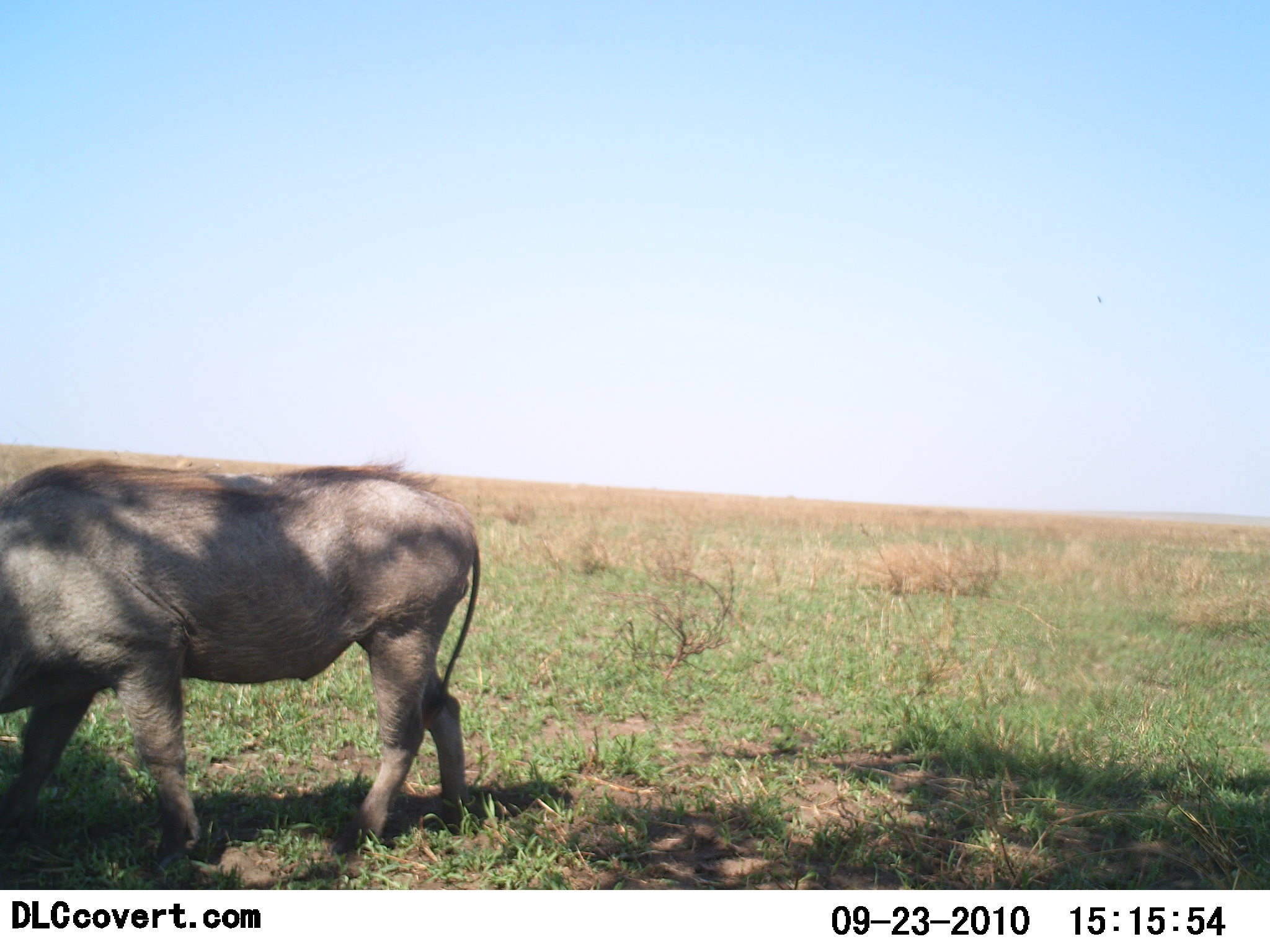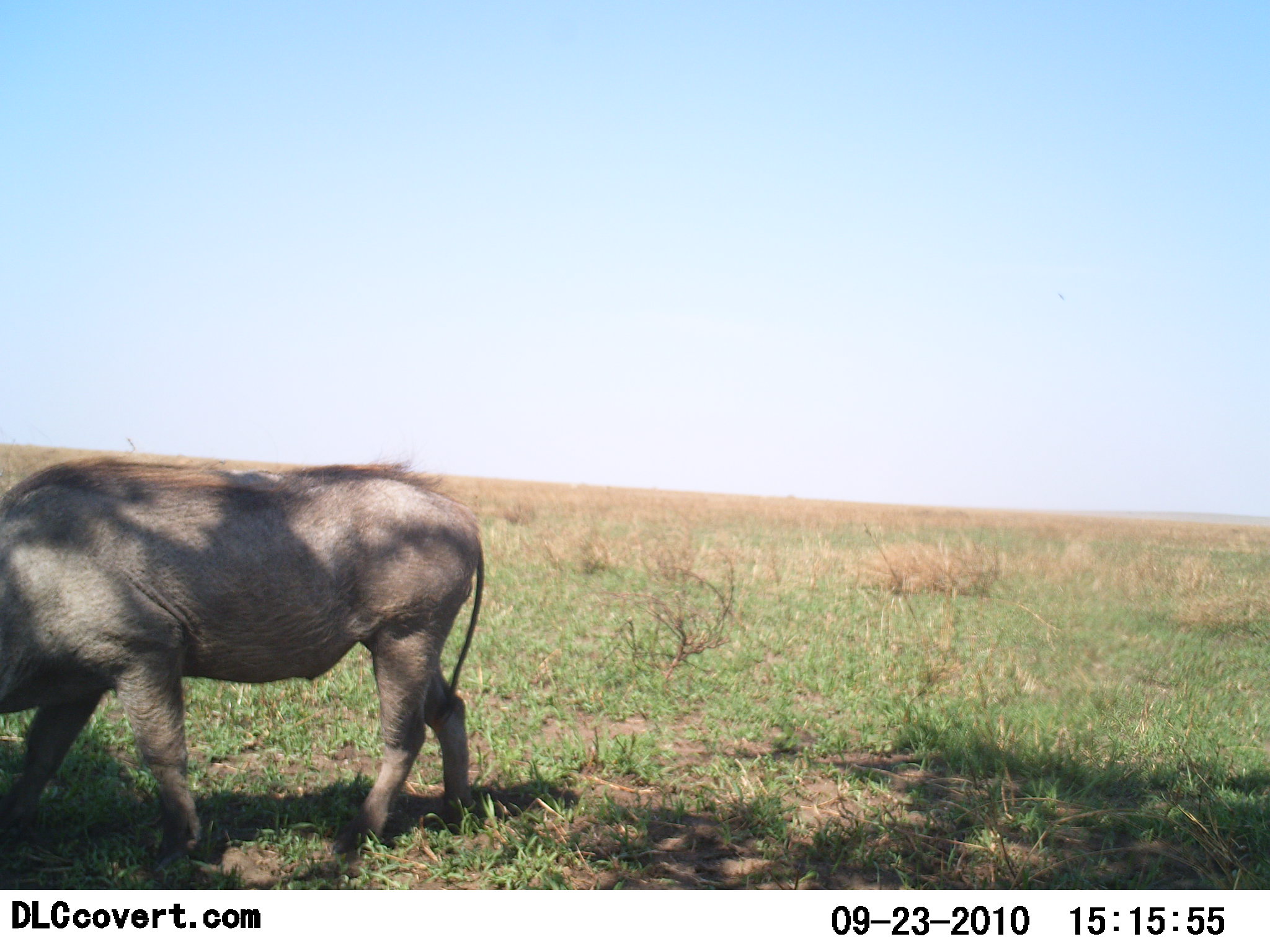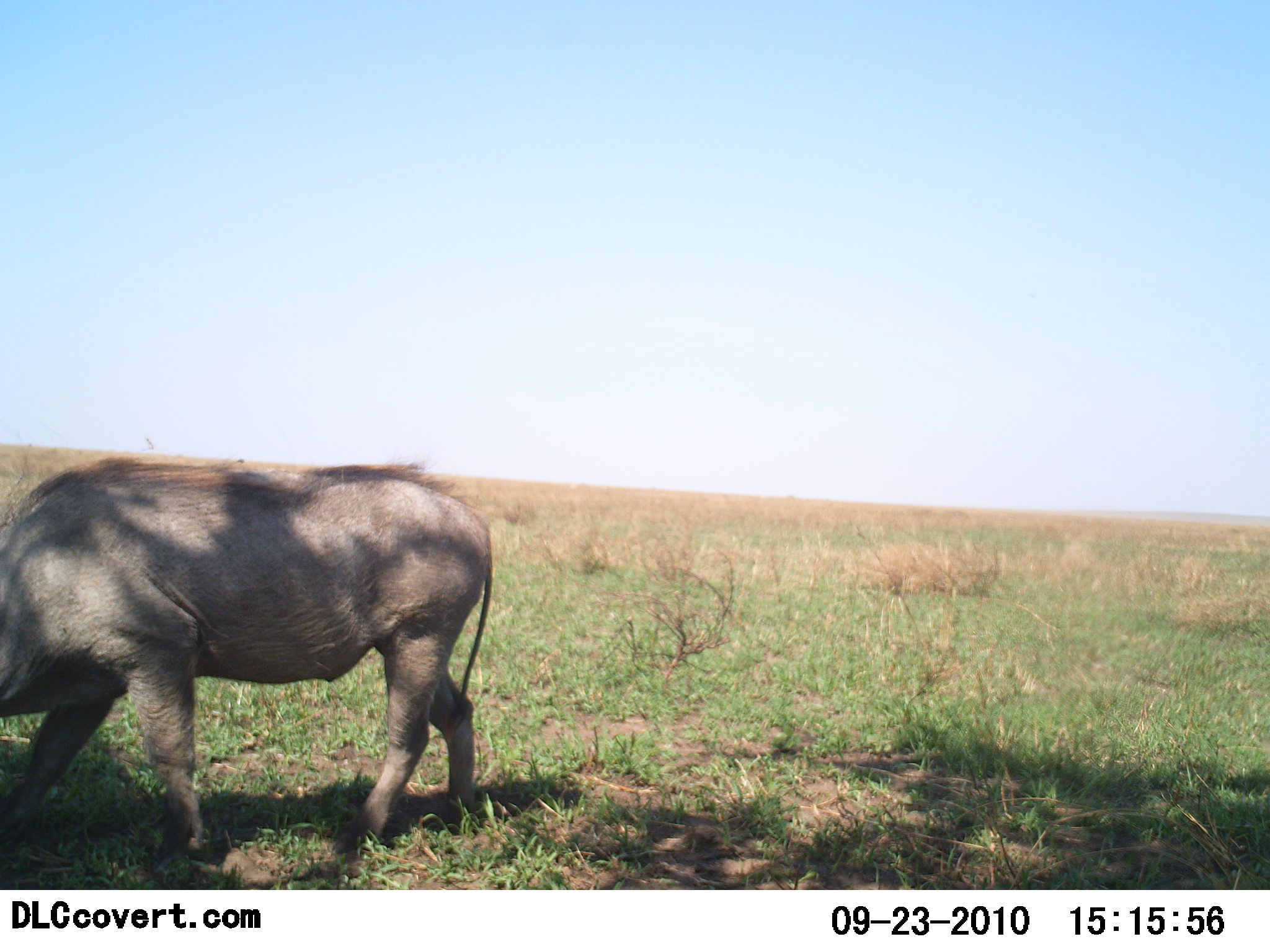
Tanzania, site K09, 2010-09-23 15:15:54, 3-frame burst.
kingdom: Animalia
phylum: Chordata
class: Mammalia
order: Artiodactyla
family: Suidae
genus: Phacochoerus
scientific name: Phacochoerus africanus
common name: warthog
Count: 1.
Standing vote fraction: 73%.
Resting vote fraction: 0%.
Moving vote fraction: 0%.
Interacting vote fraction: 0%.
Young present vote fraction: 0%.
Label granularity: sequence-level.